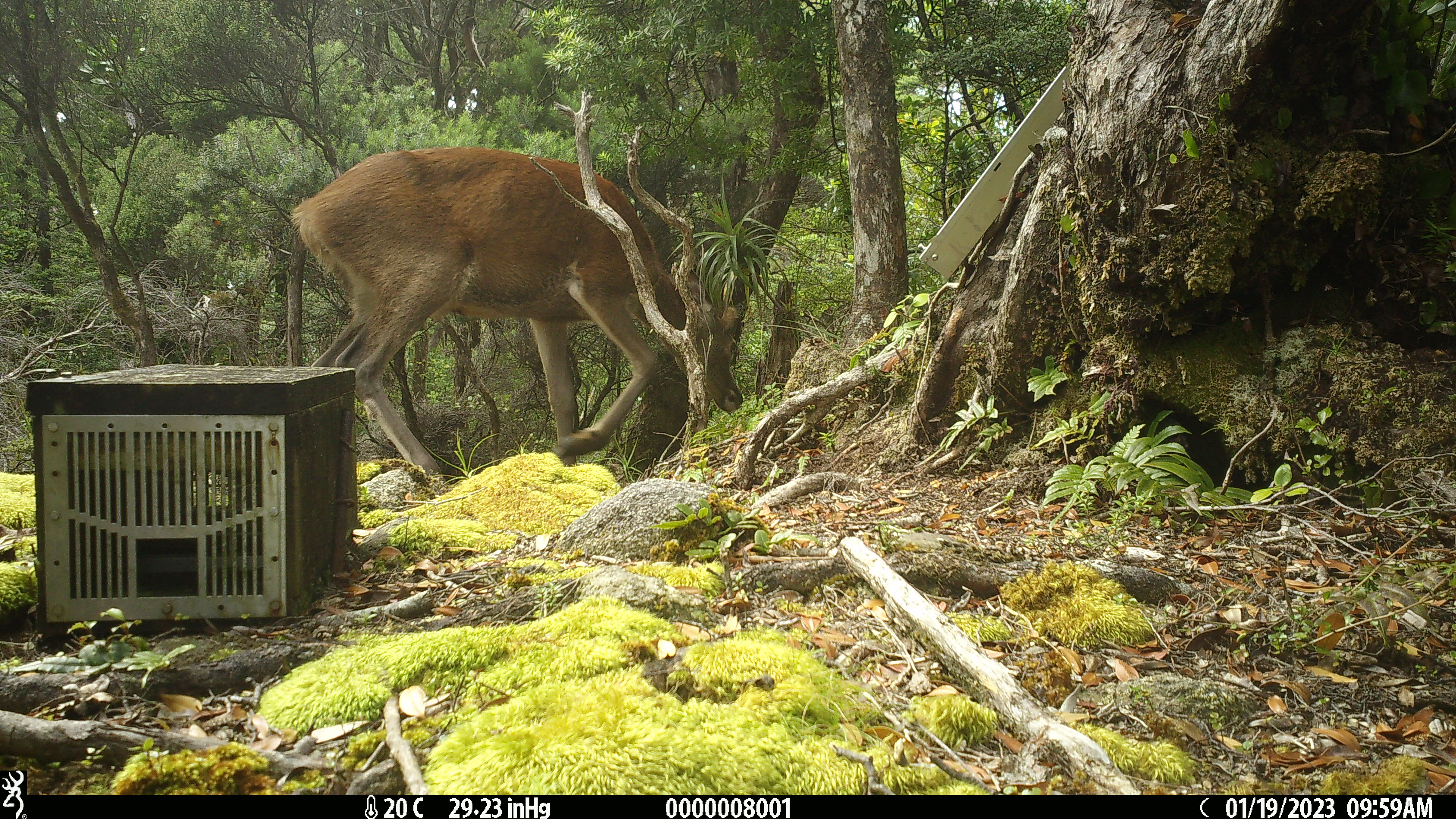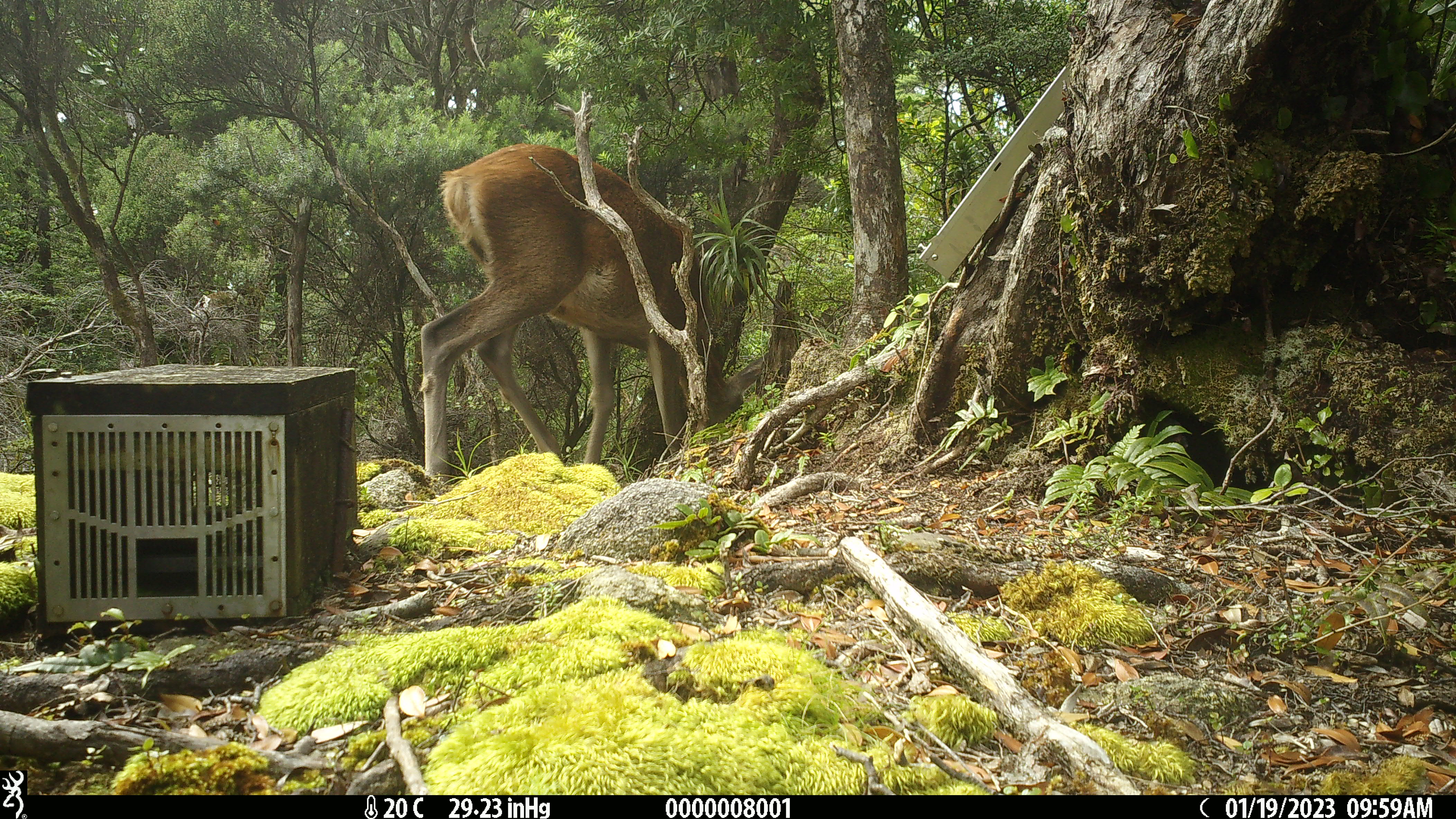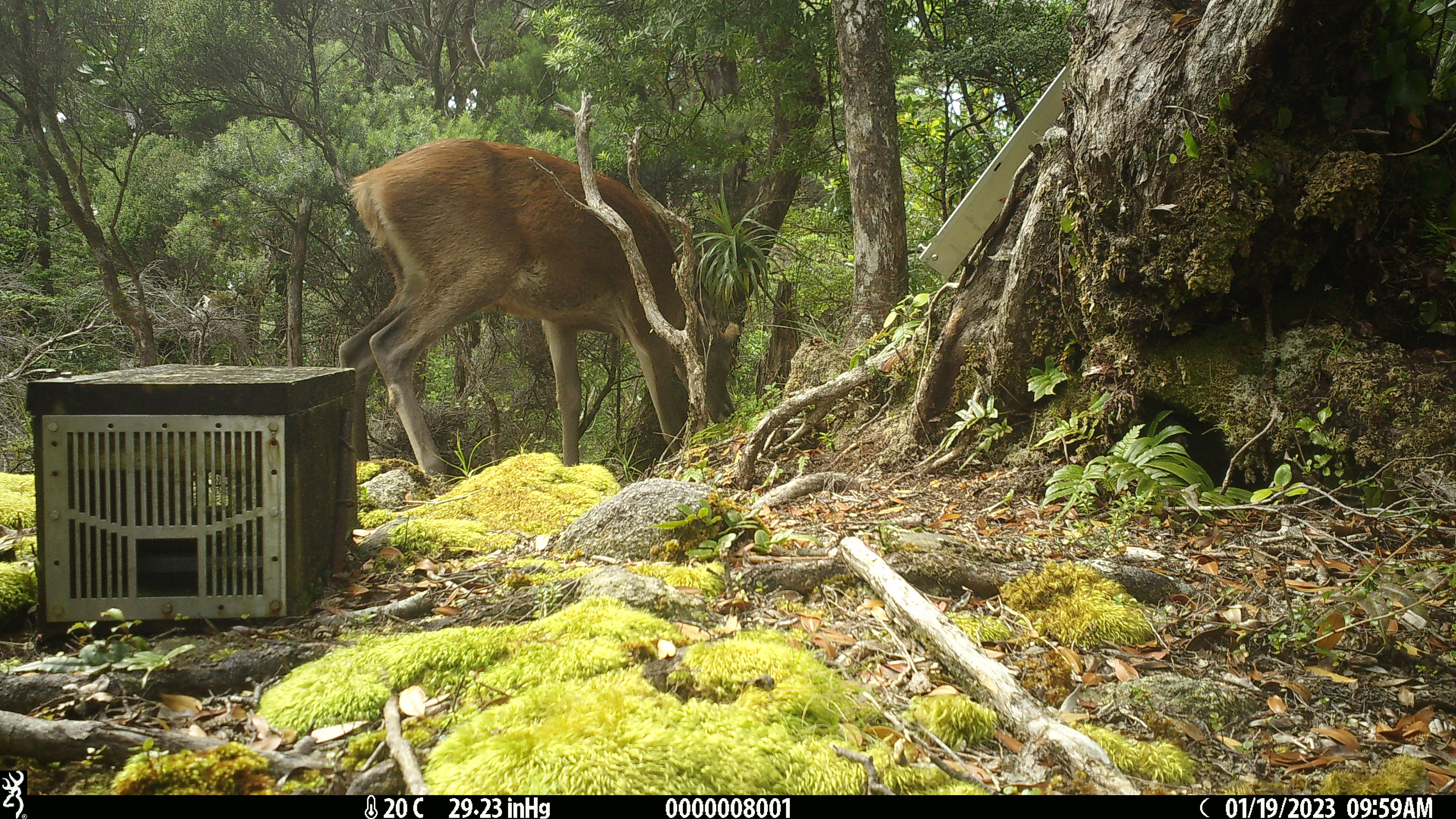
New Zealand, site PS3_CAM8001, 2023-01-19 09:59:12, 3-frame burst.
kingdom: Animalia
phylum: Chordata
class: Mammalia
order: Artiodactyla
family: Cervidae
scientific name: Cervidae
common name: deer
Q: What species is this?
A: Deer (Cervidae).